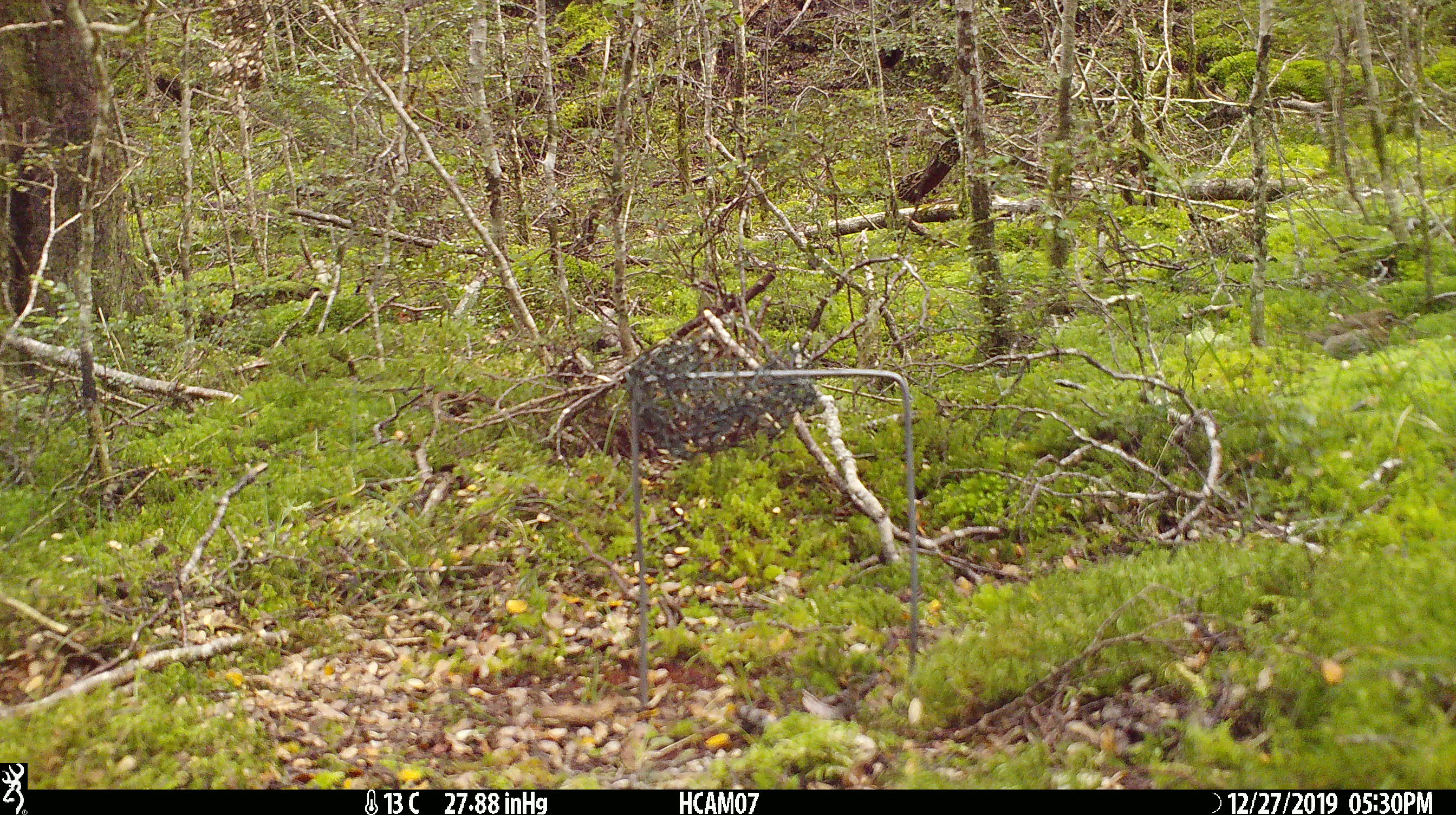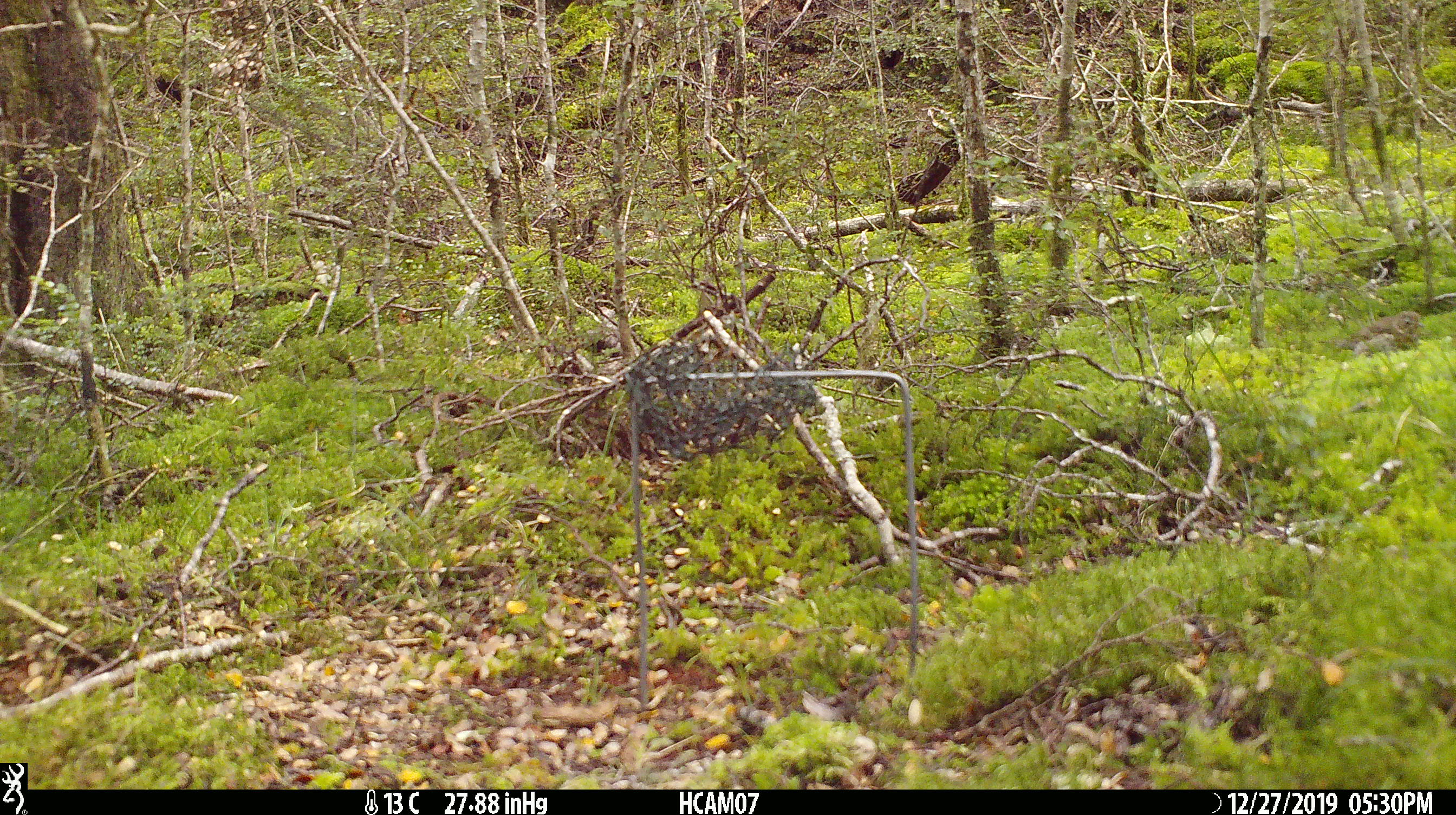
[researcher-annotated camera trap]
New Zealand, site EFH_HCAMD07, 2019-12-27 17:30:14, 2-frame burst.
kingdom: Animalia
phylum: Chordata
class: Aves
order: Passeriformes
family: Turdidae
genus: Turdus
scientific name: Turdus philomelos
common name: song thrush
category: thrush